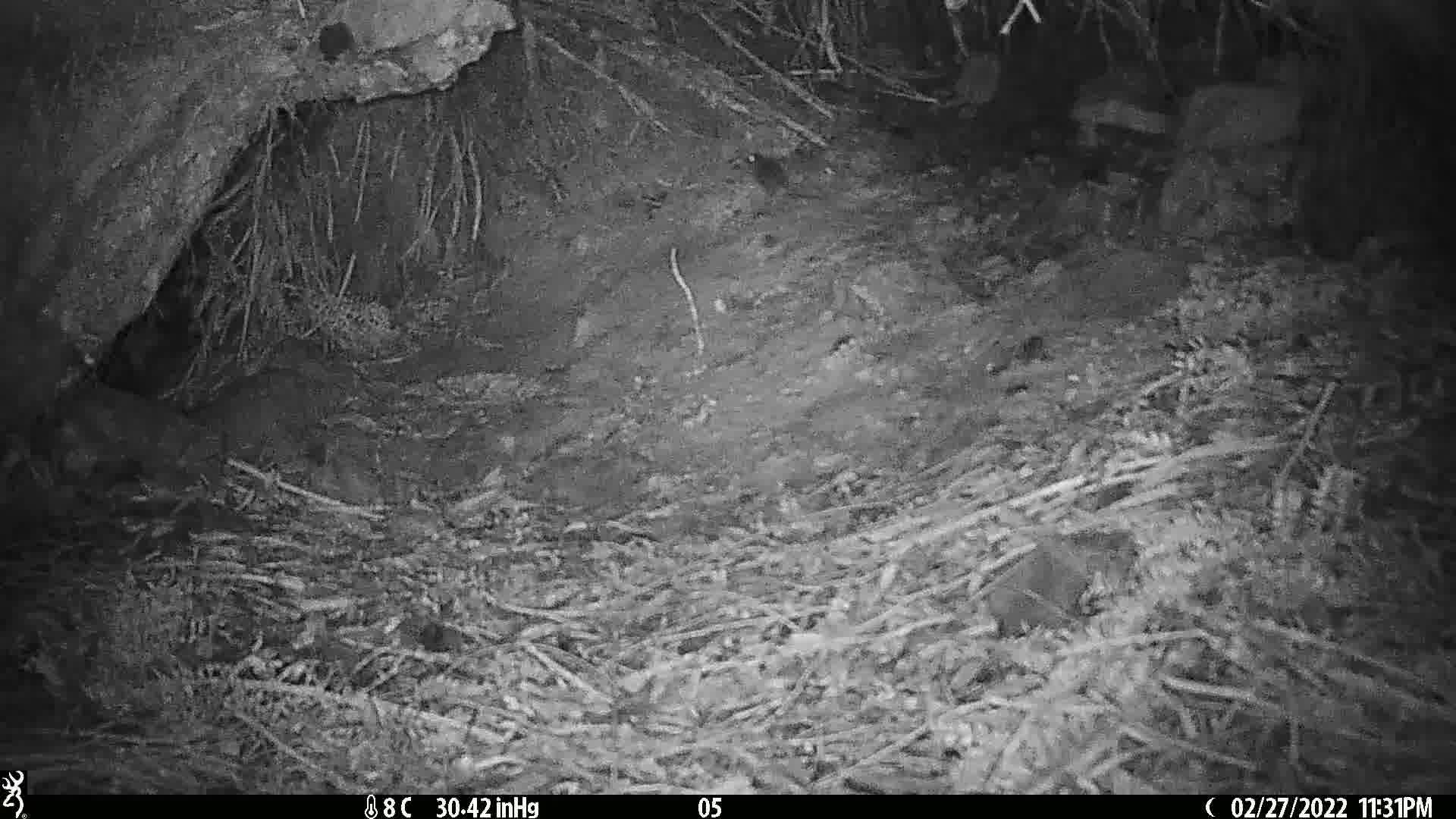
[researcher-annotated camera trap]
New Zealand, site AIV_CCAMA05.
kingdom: Animalia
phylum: Chordata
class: Mammalia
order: Rodentia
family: Muridae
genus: Mus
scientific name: Mus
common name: mouse